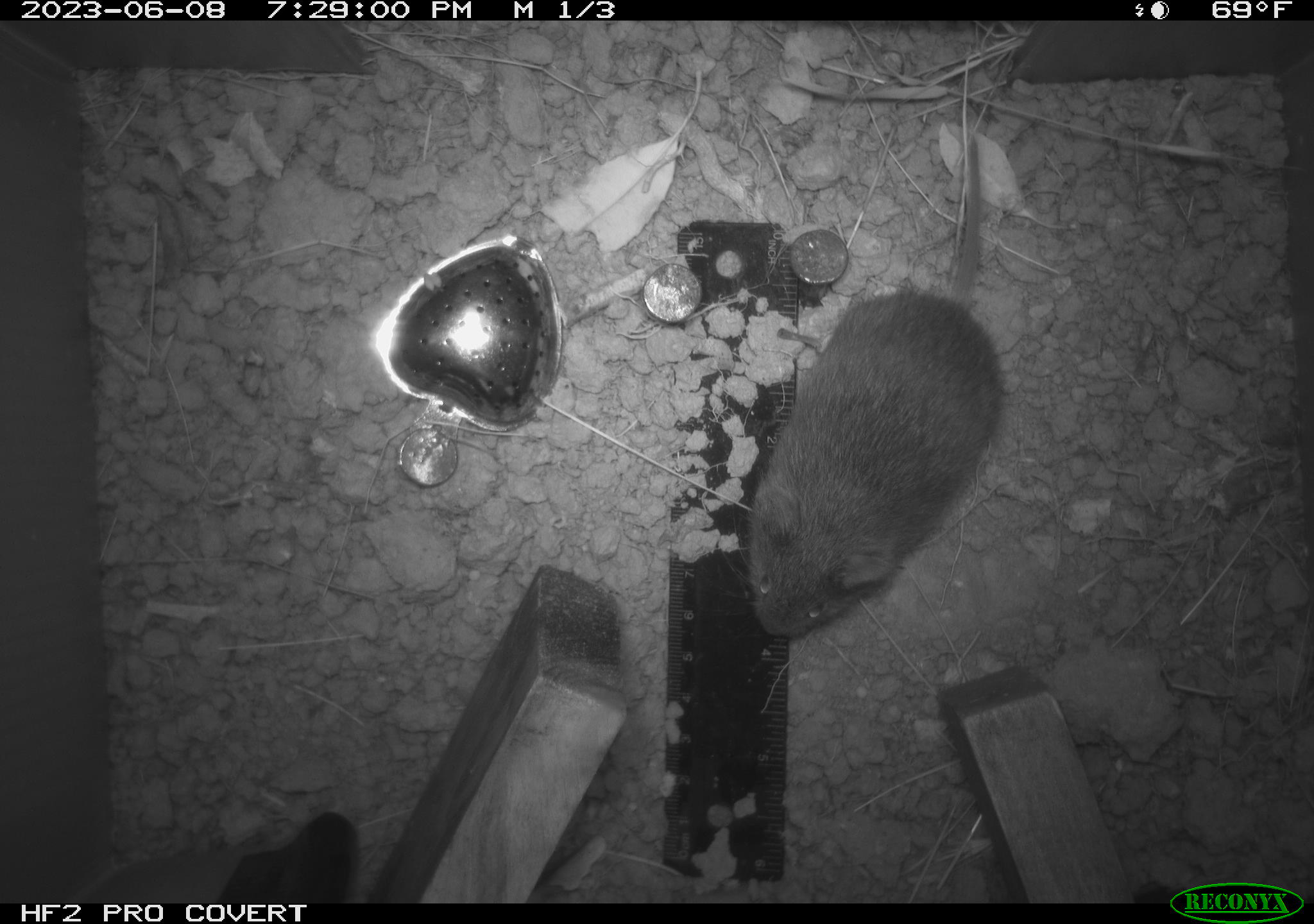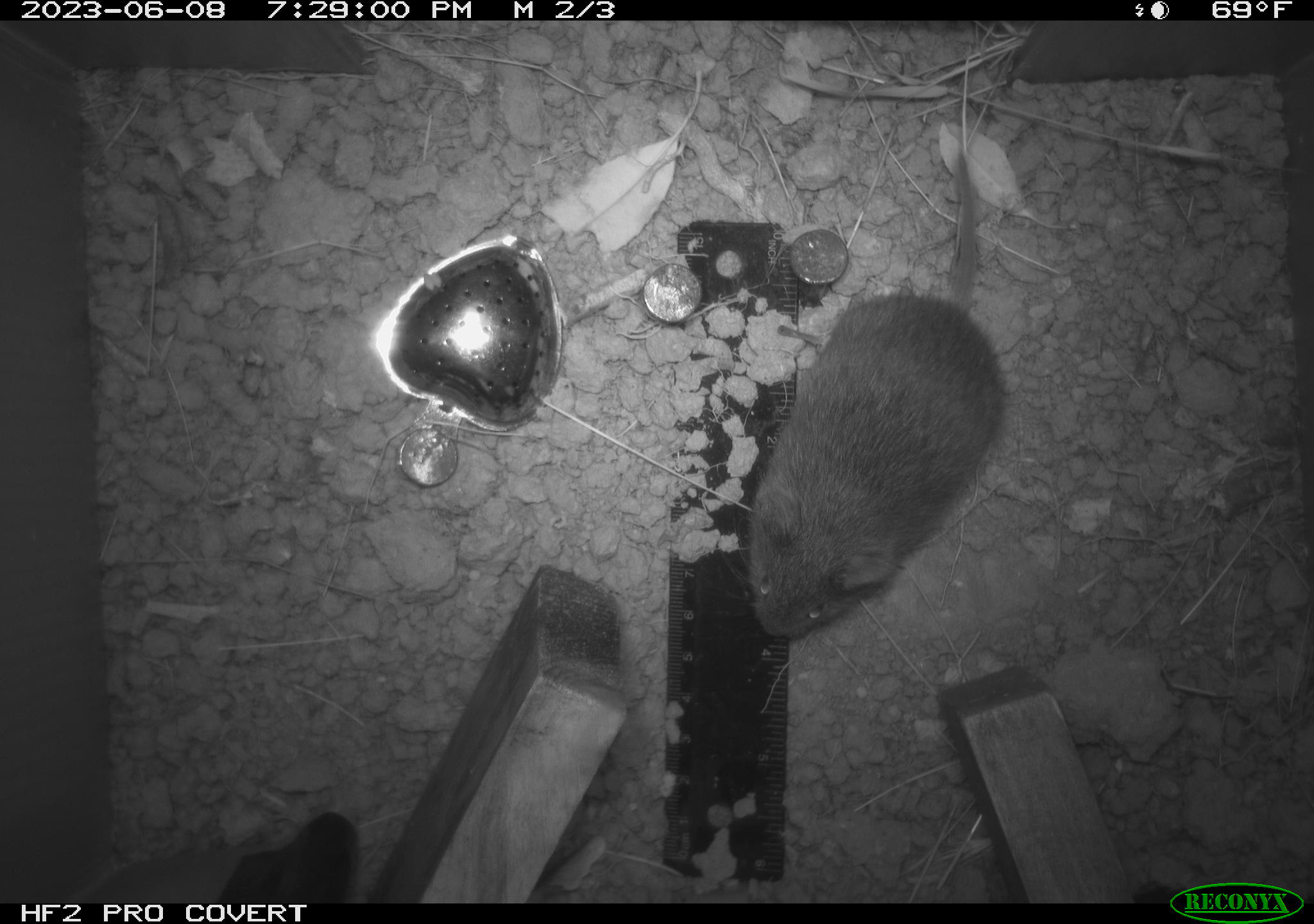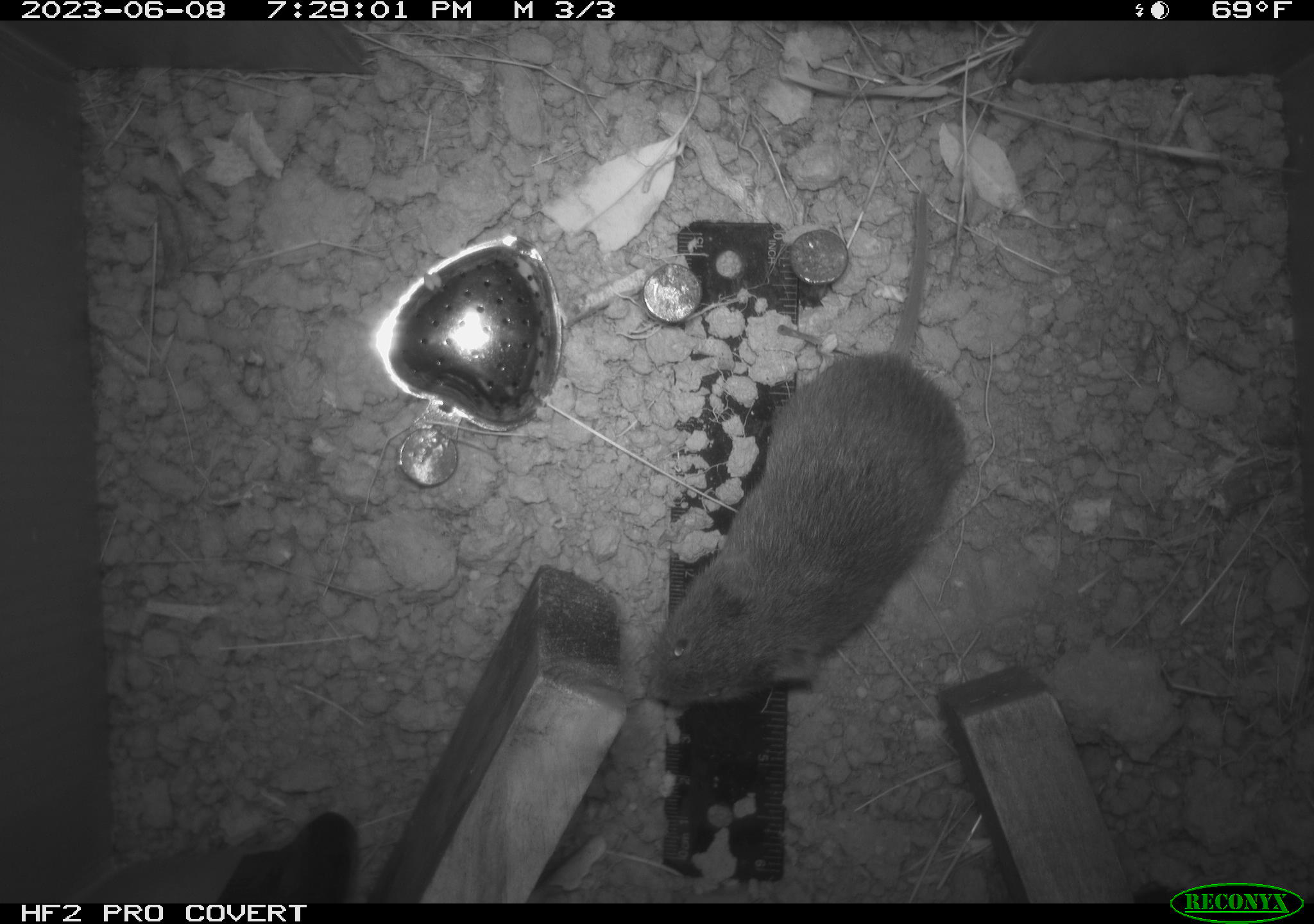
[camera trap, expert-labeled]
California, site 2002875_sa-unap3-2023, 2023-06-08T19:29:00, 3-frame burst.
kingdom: Animalia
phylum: Chordata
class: Mammalia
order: Rodentia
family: Cricetidae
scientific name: Arvicolinae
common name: voles, lemmings, and muskrats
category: arvicolinae subfamily